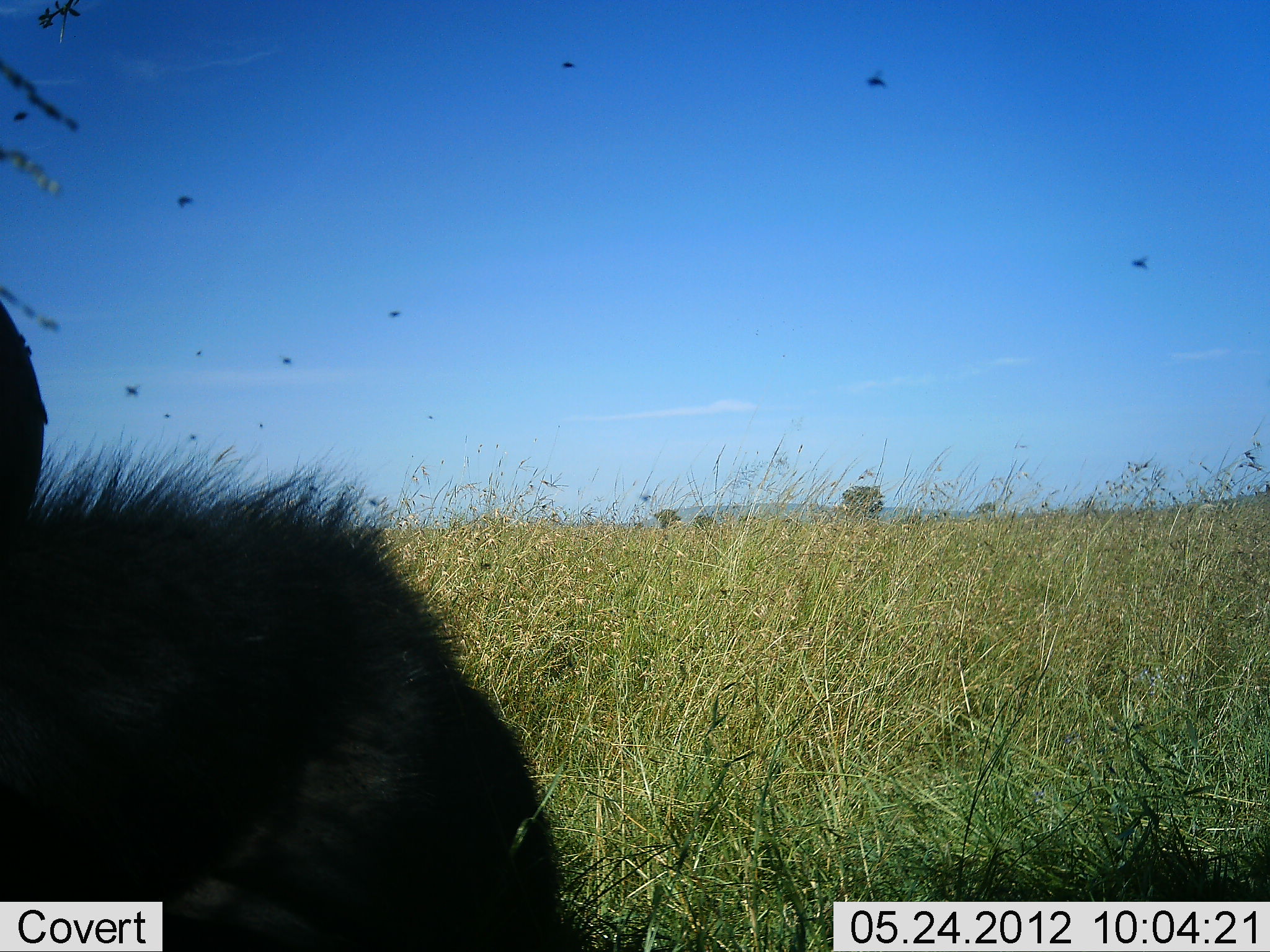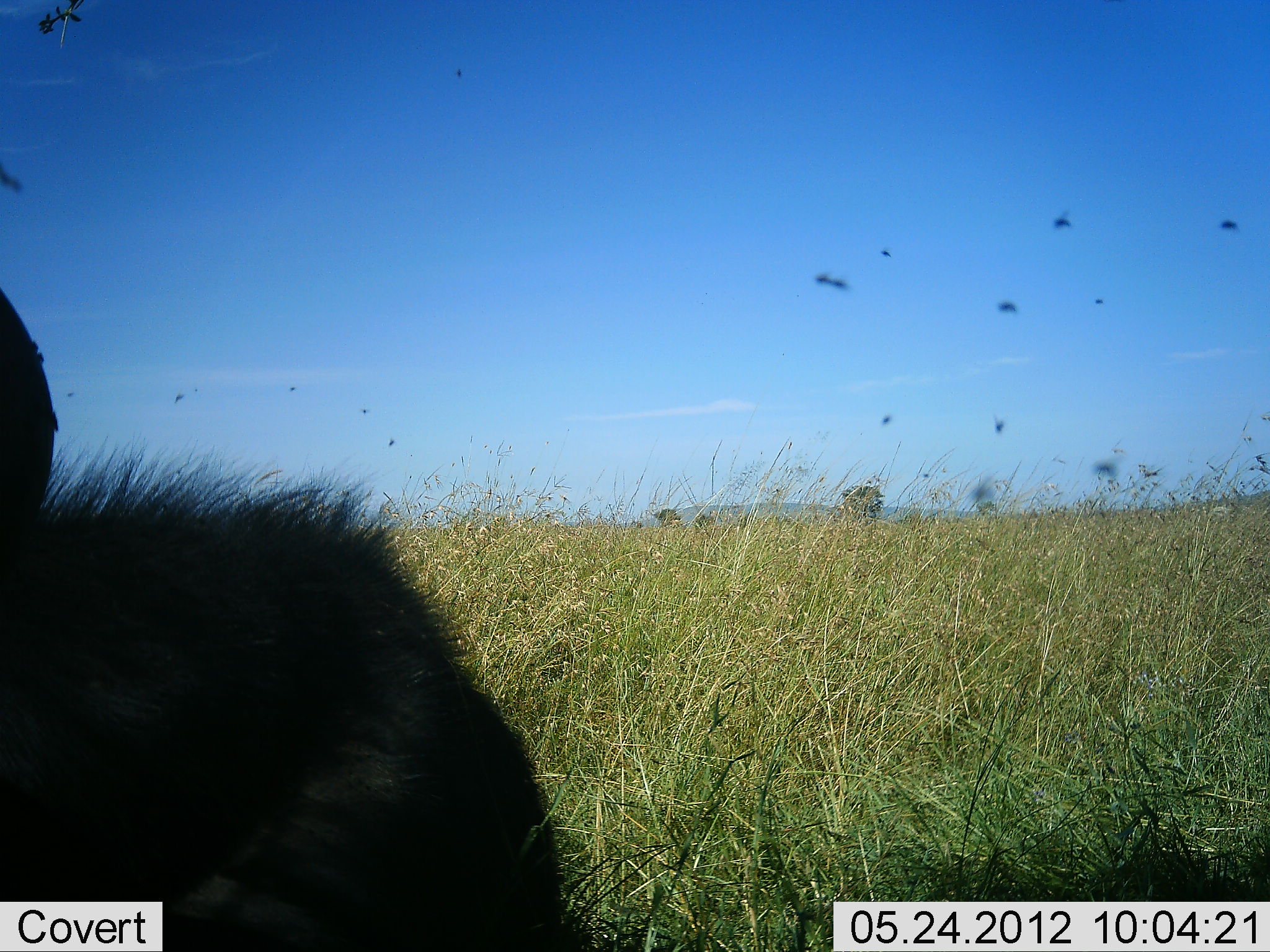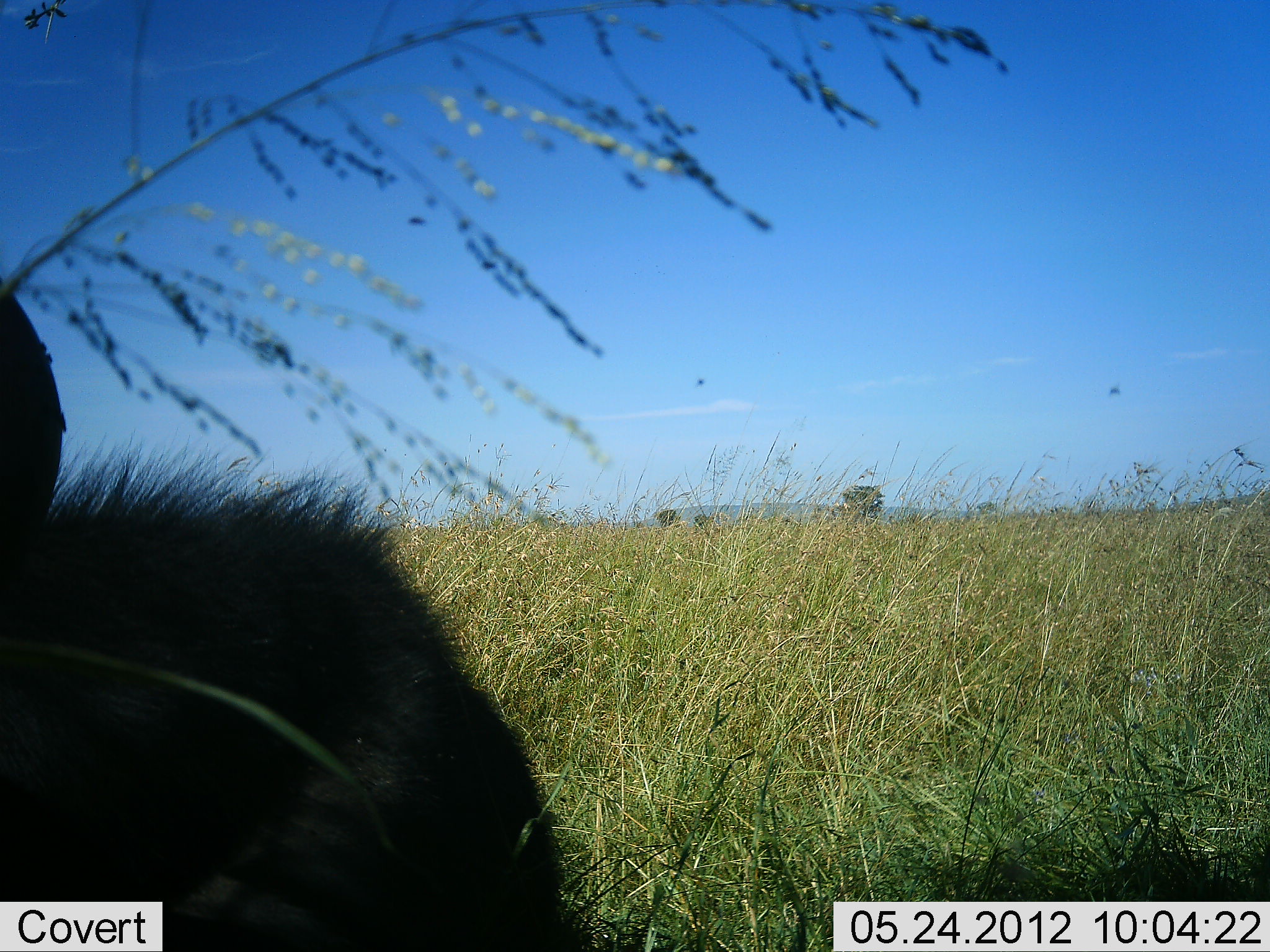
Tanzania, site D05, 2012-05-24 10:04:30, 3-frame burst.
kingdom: Animalia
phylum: Chordata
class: Mammalia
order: Artiodactyla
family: Bovidae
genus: Connochaetes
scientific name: Connochaetes taurinus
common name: blue wildebeest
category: wildebeest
Wildebeest (blue wildebeest) (Connochaetes taurinus), count 1. Behavior (volunteer vote fractions): standing 0%, resting 100%, moving 0%, interacting 0%. Young present (vote fraction): 0%. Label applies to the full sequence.